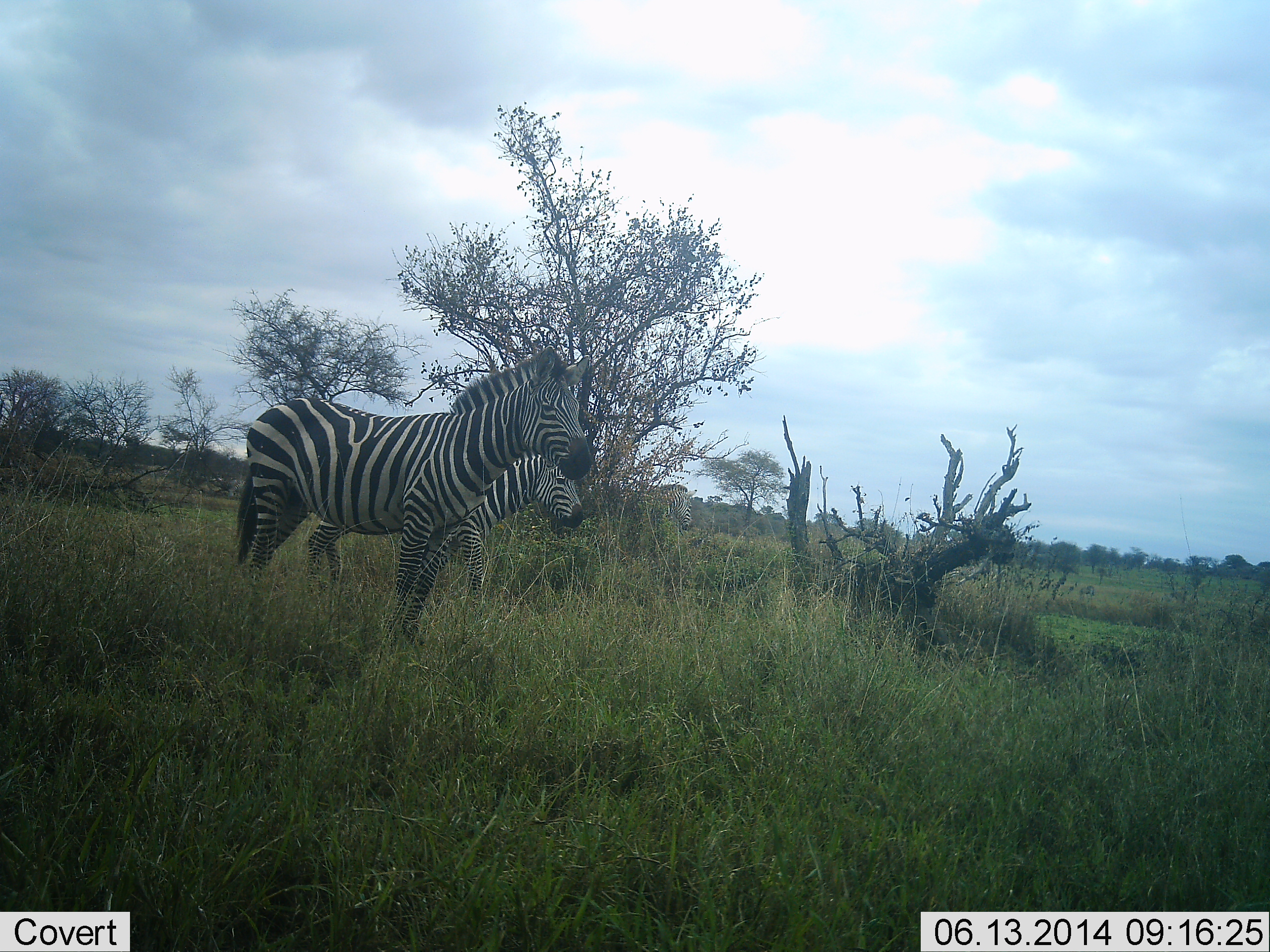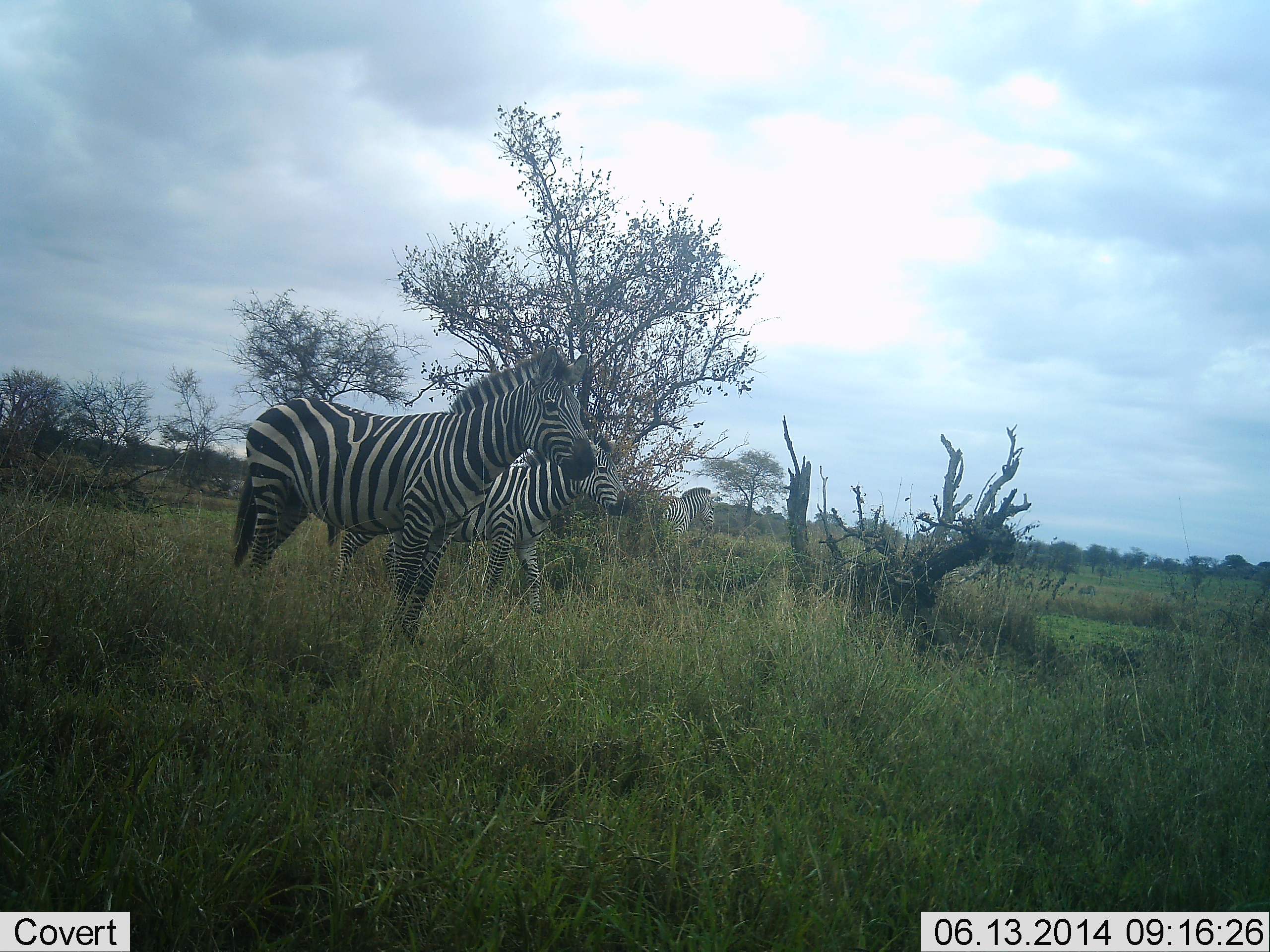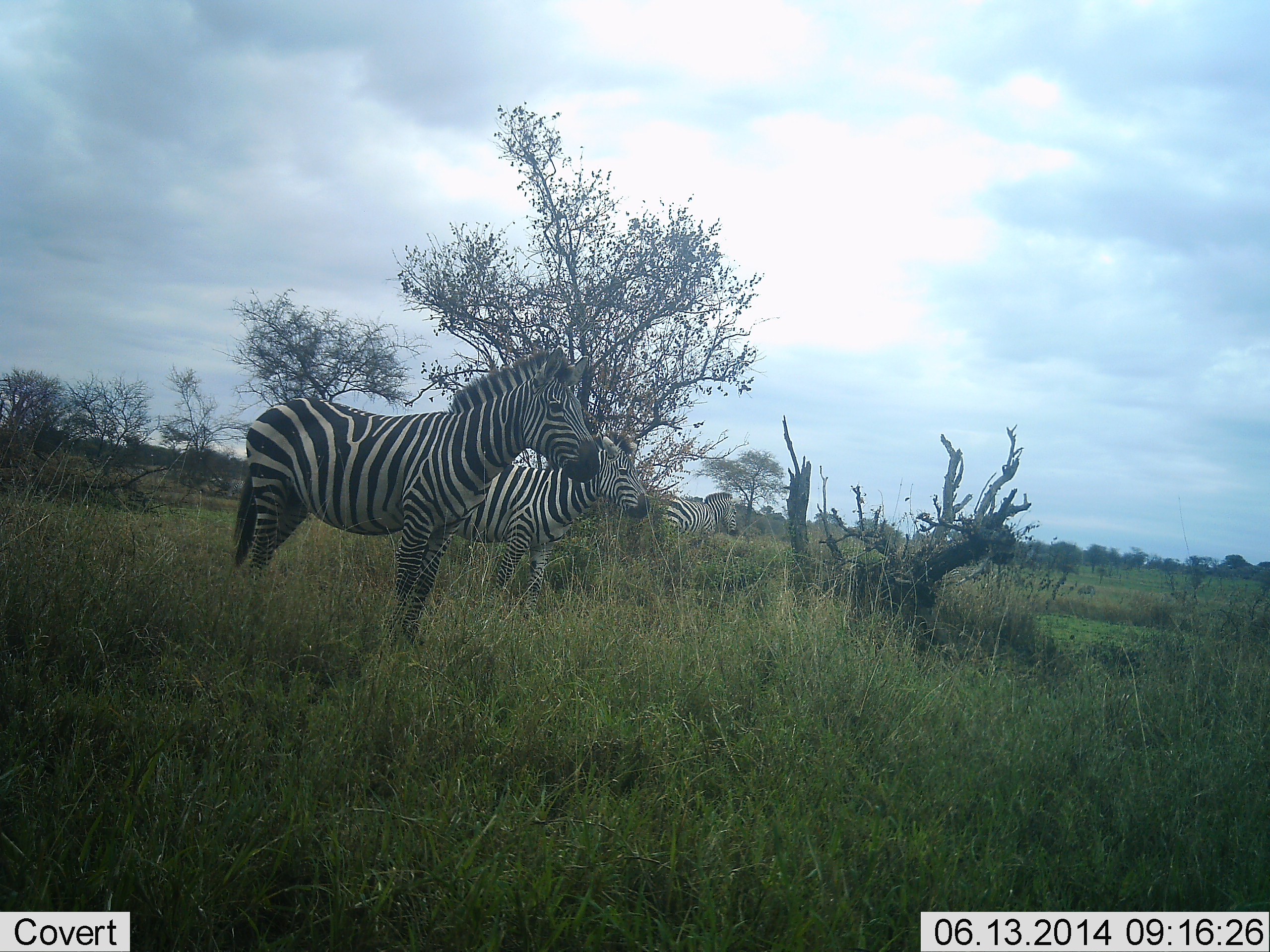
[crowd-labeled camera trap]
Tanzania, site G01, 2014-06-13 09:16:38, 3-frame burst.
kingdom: Animalia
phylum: Chordata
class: Mammalia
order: Perissodactyla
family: Equidae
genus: Equus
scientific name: Equus quagga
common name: plains zebra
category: zebra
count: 3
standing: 80%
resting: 0%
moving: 50%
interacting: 0%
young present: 0%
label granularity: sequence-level